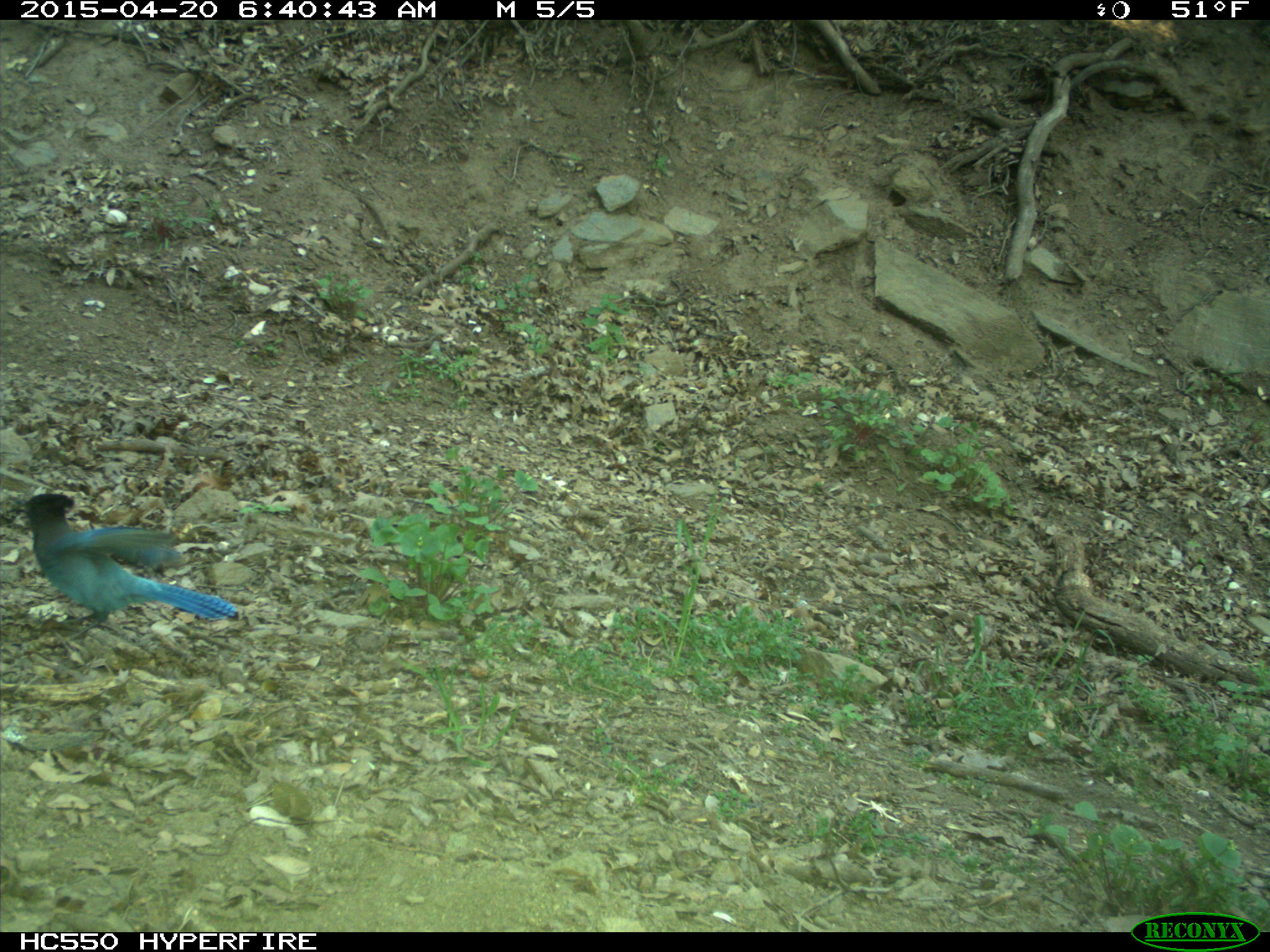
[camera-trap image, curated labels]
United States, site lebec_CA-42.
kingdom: Animalia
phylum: Chordata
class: Aves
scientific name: Aves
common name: birds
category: unidentified bird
Unidentified bird (birds) (Aves).